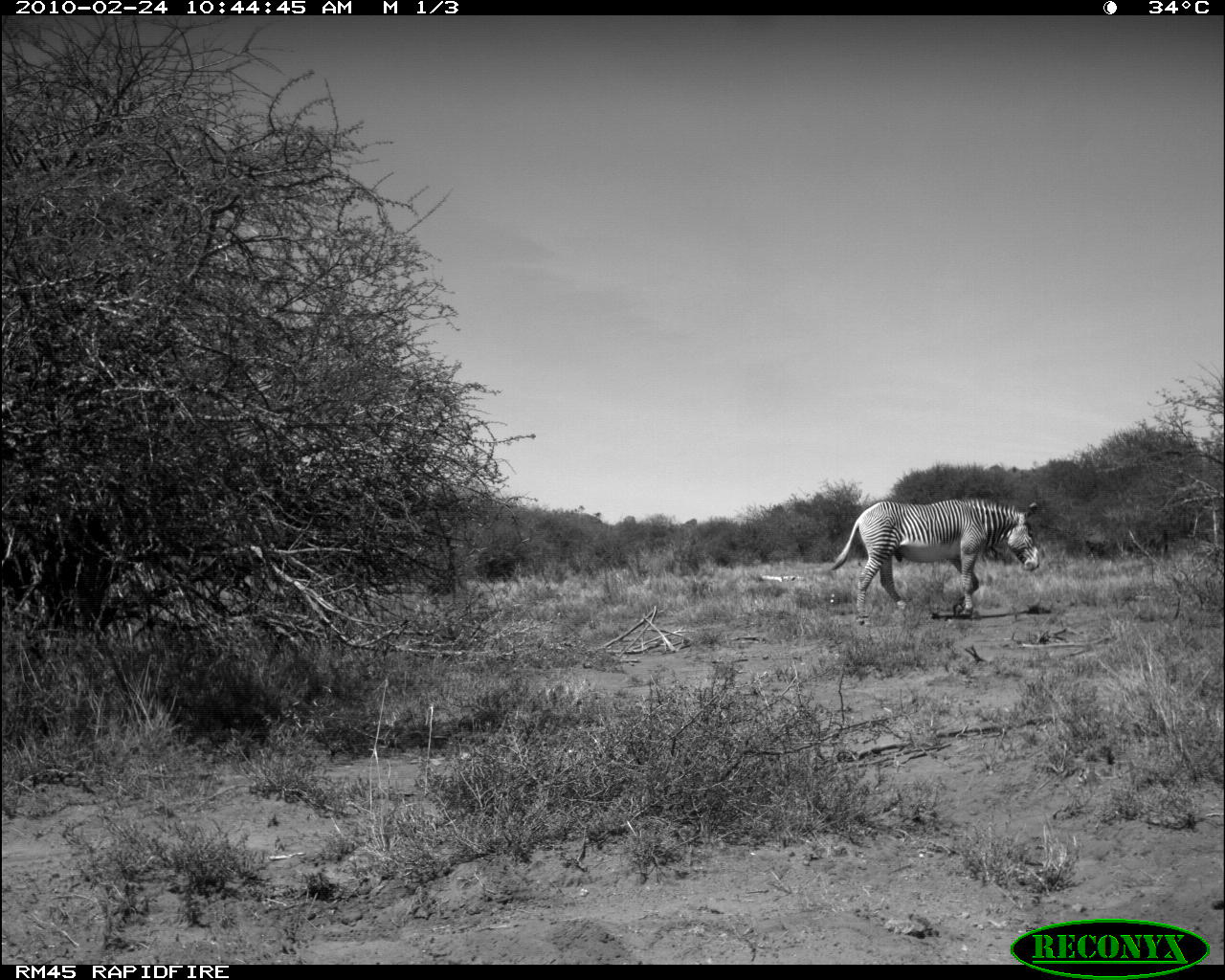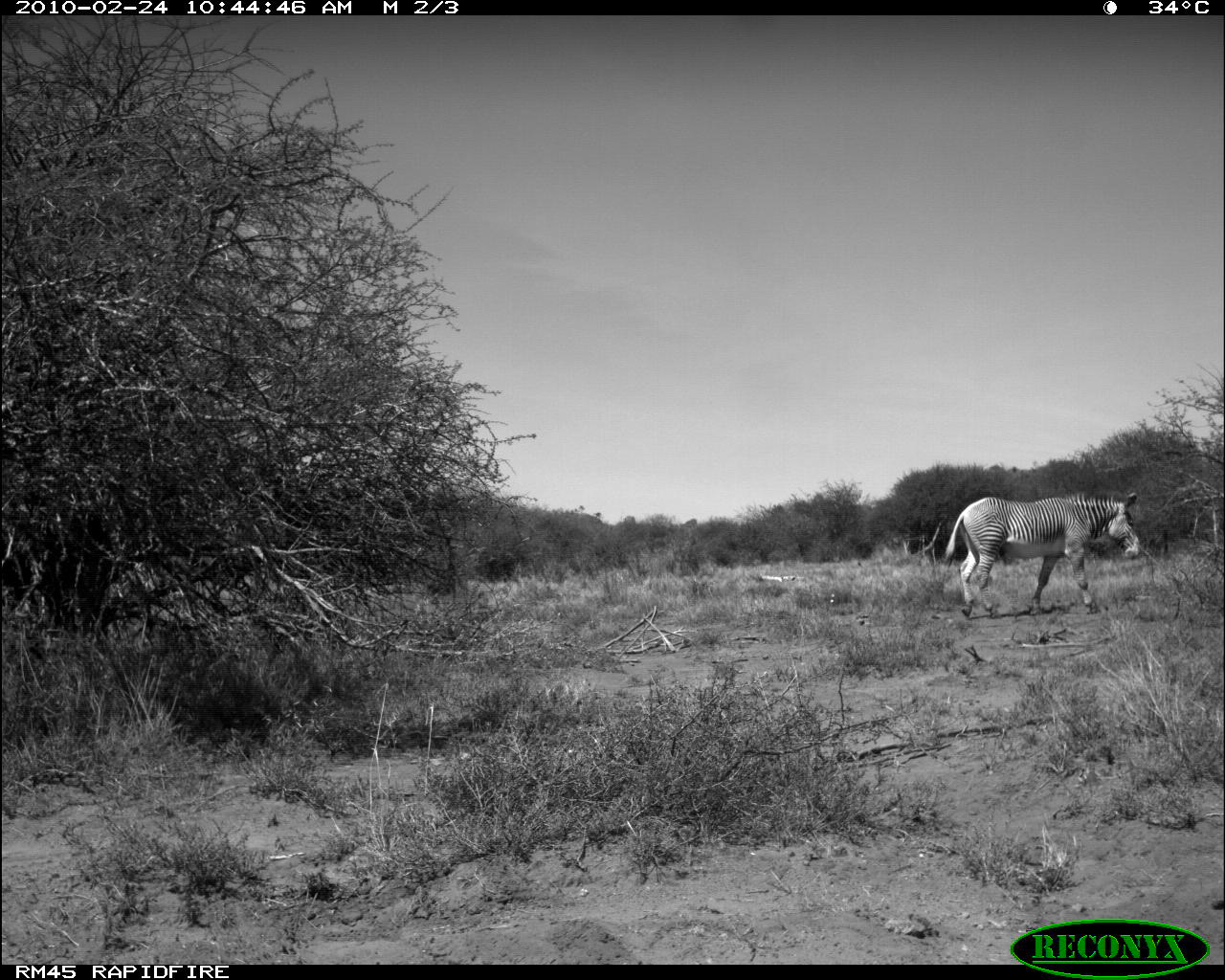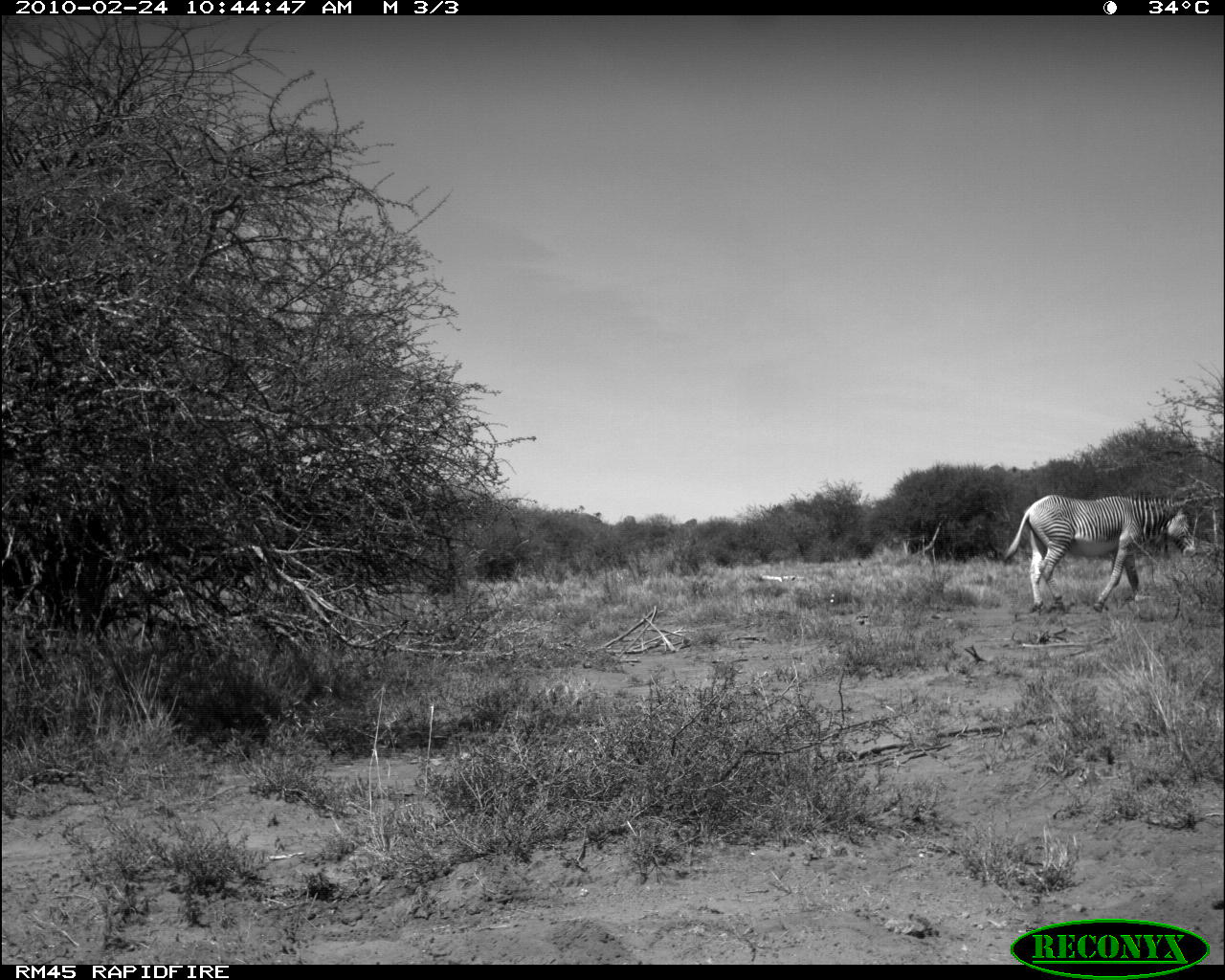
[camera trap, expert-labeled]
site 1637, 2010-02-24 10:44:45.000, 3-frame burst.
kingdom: Animalia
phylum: Chordata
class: Mammalia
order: Perissodactyla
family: Equidae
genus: Equus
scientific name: Equus grevyi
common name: grévy's zebra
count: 1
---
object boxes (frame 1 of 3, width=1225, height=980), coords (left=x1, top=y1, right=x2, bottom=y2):
equus grevyi: (left=829, top=496, right=1041, bottom=626)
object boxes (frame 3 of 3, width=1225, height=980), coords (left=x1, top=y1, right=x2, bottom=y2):
equus grevyi: (left=1001, top=493, right=1198, bottom=614)